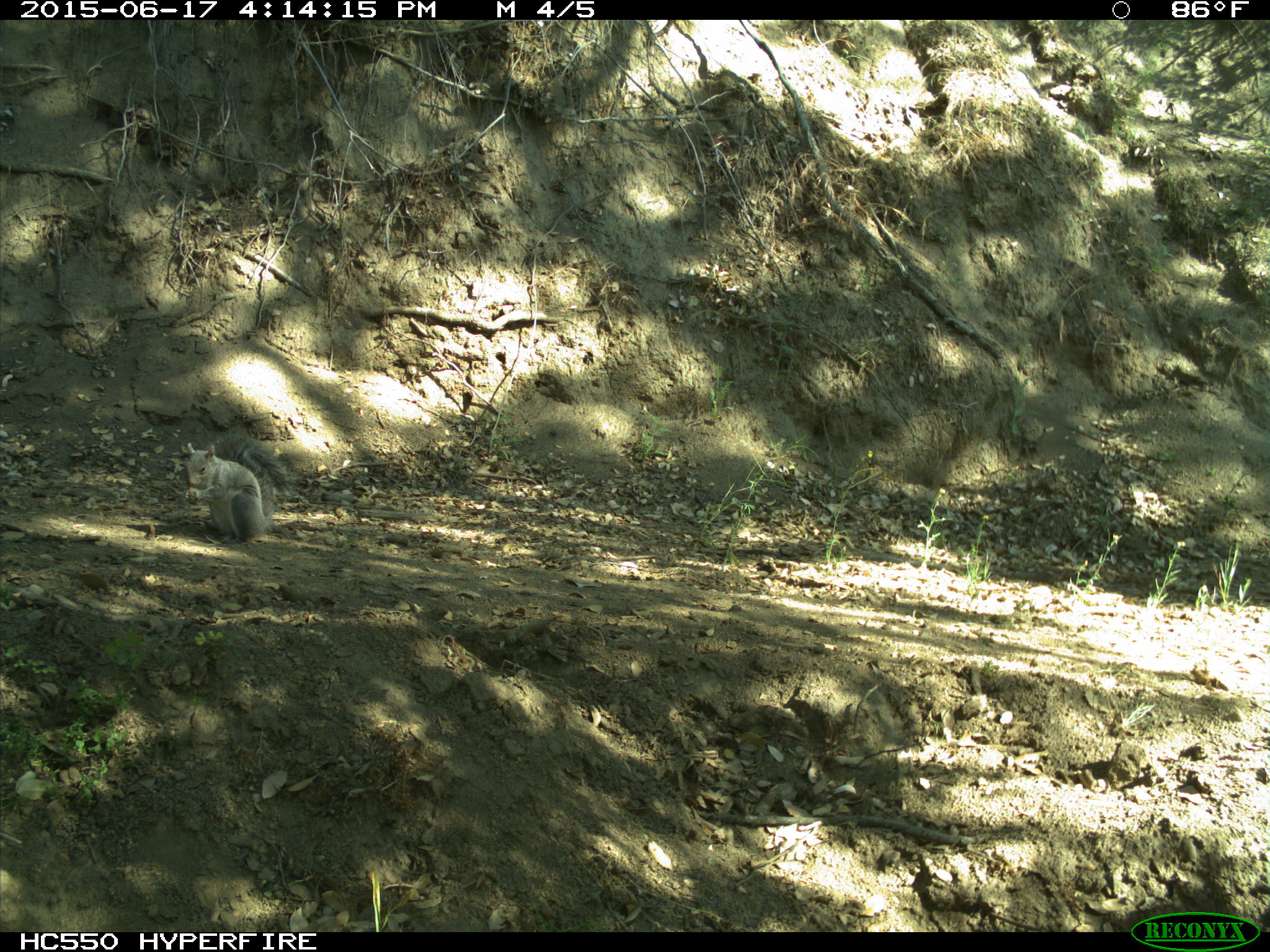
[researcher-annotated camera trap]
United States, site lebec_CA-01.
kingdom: Animalia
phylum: Chordata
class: Mammalia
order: Rodentia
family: Sciuridae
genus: Sciurus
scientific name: Sciurus carolinensis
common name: eastern gray squirrel